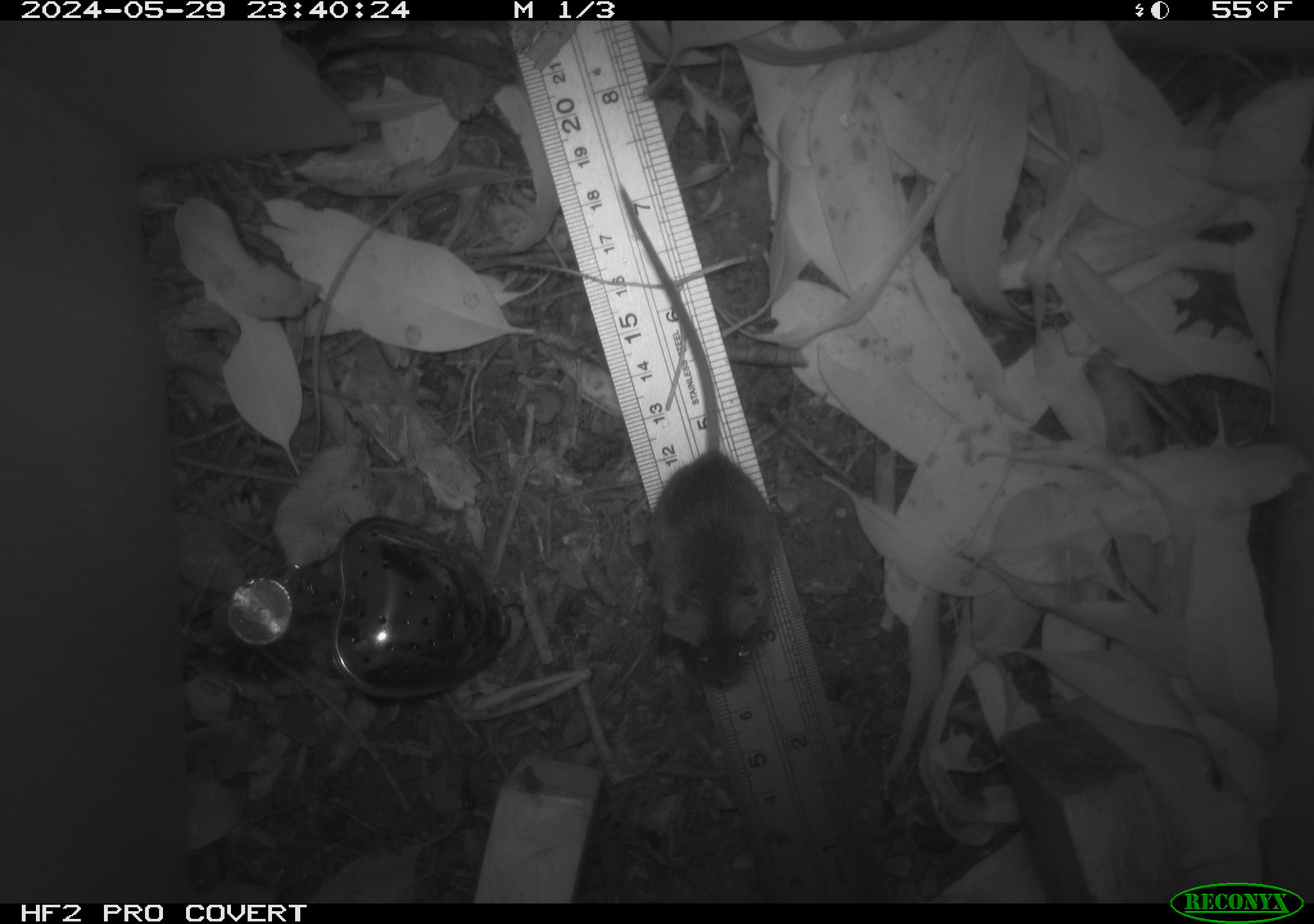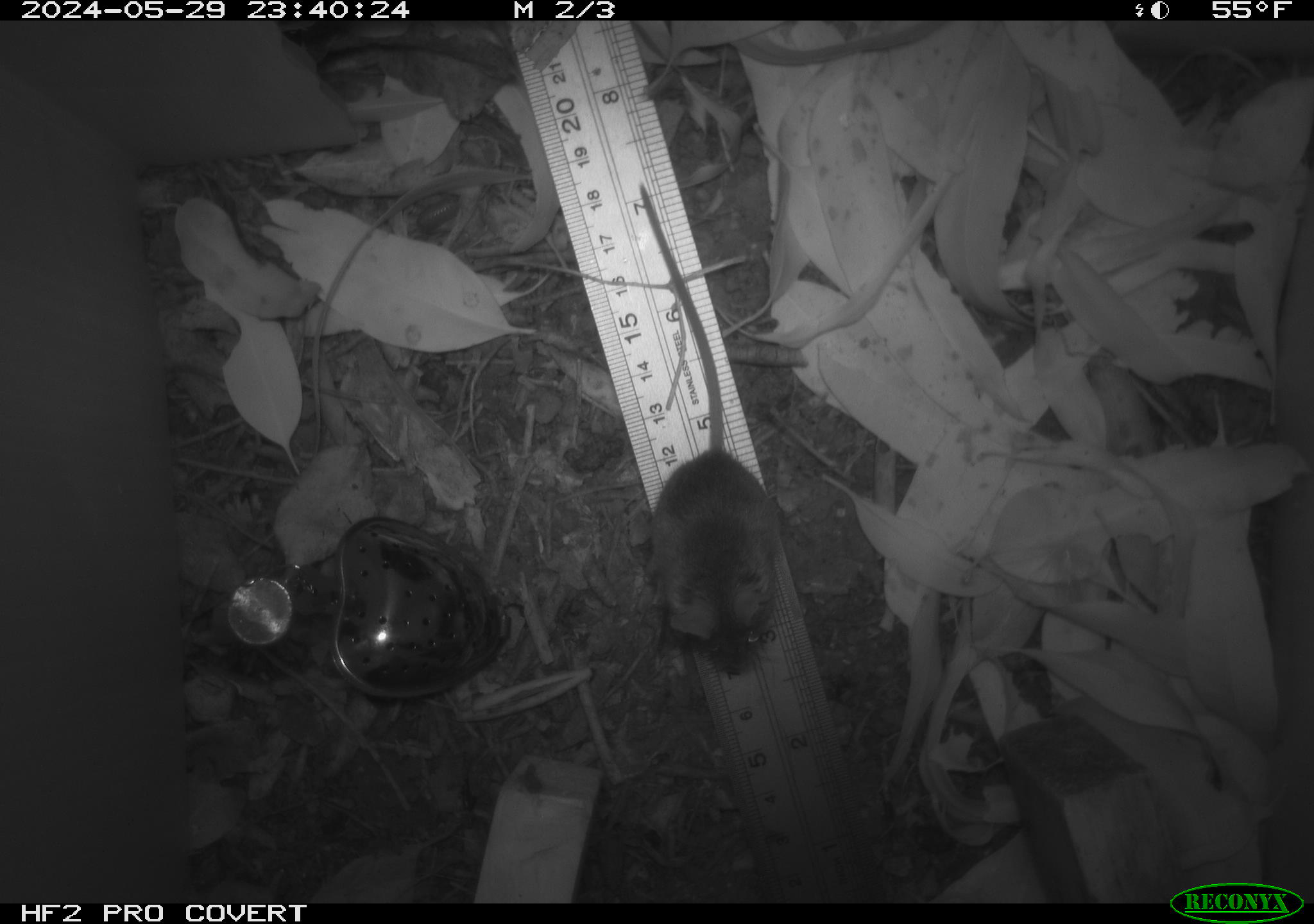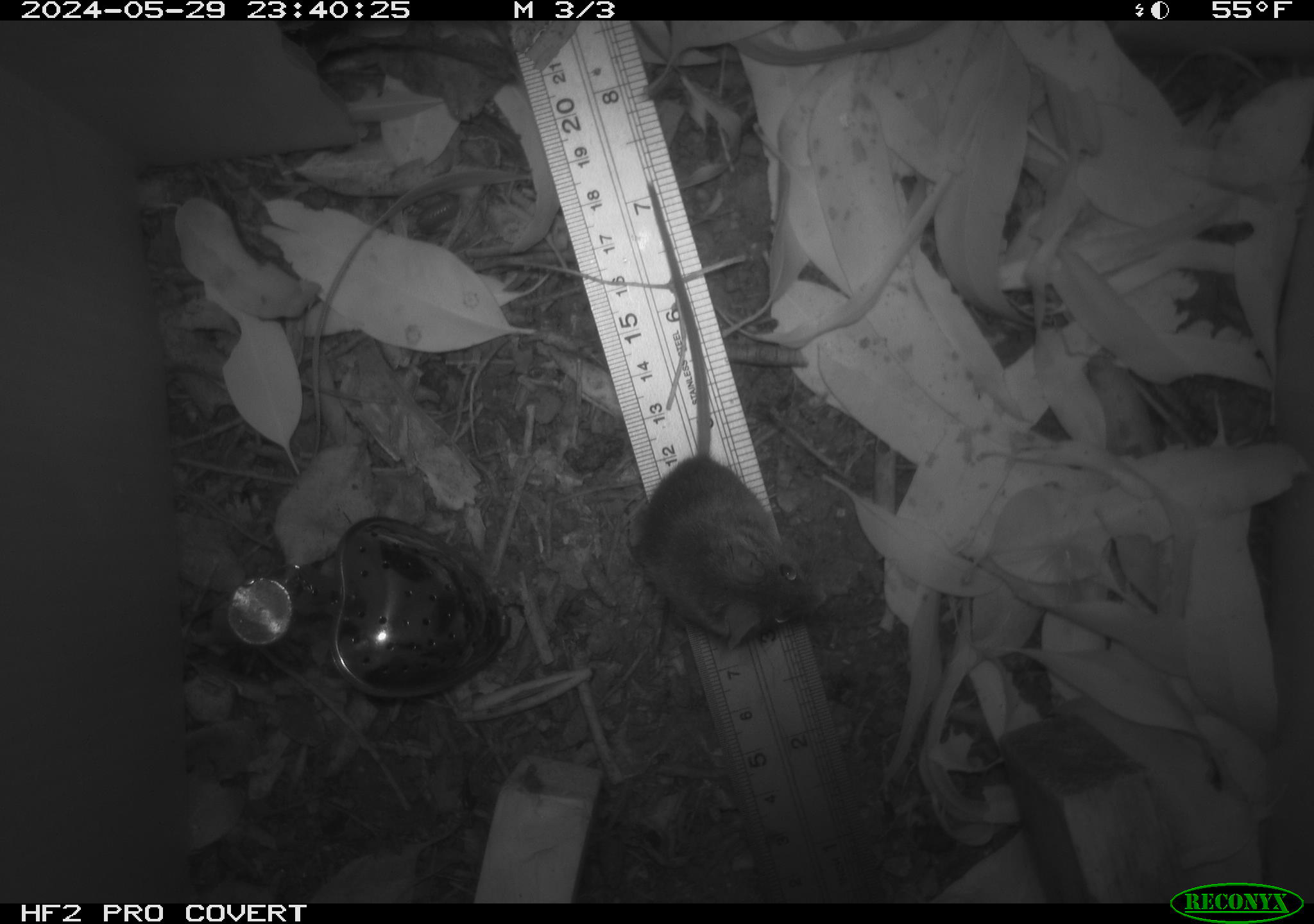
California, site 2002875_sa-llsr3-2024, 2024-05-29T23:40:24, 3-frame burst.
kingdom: Animalia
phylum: Chordata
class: Mammalia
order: Rodentia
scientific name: Rodentia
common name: mouse species